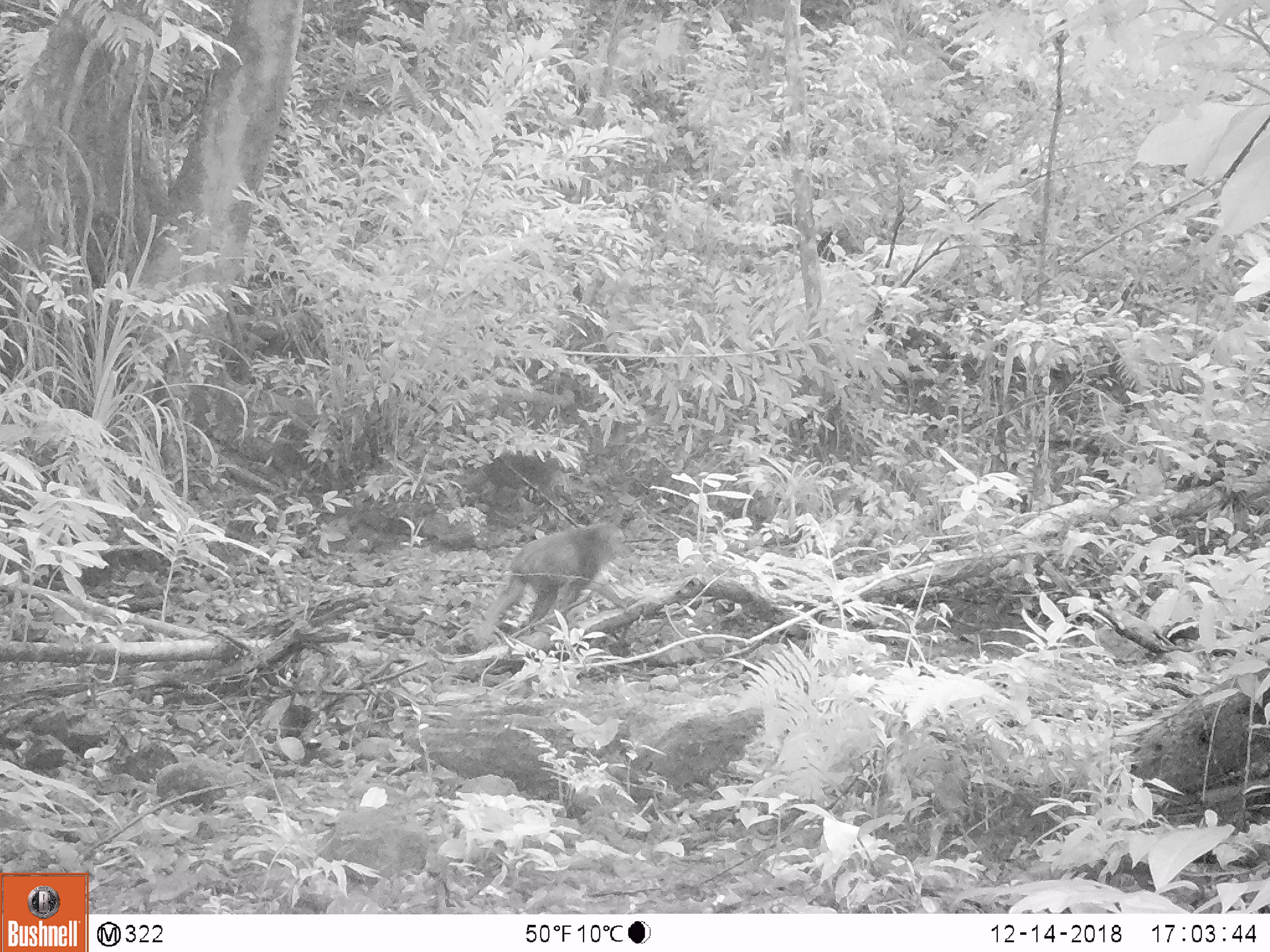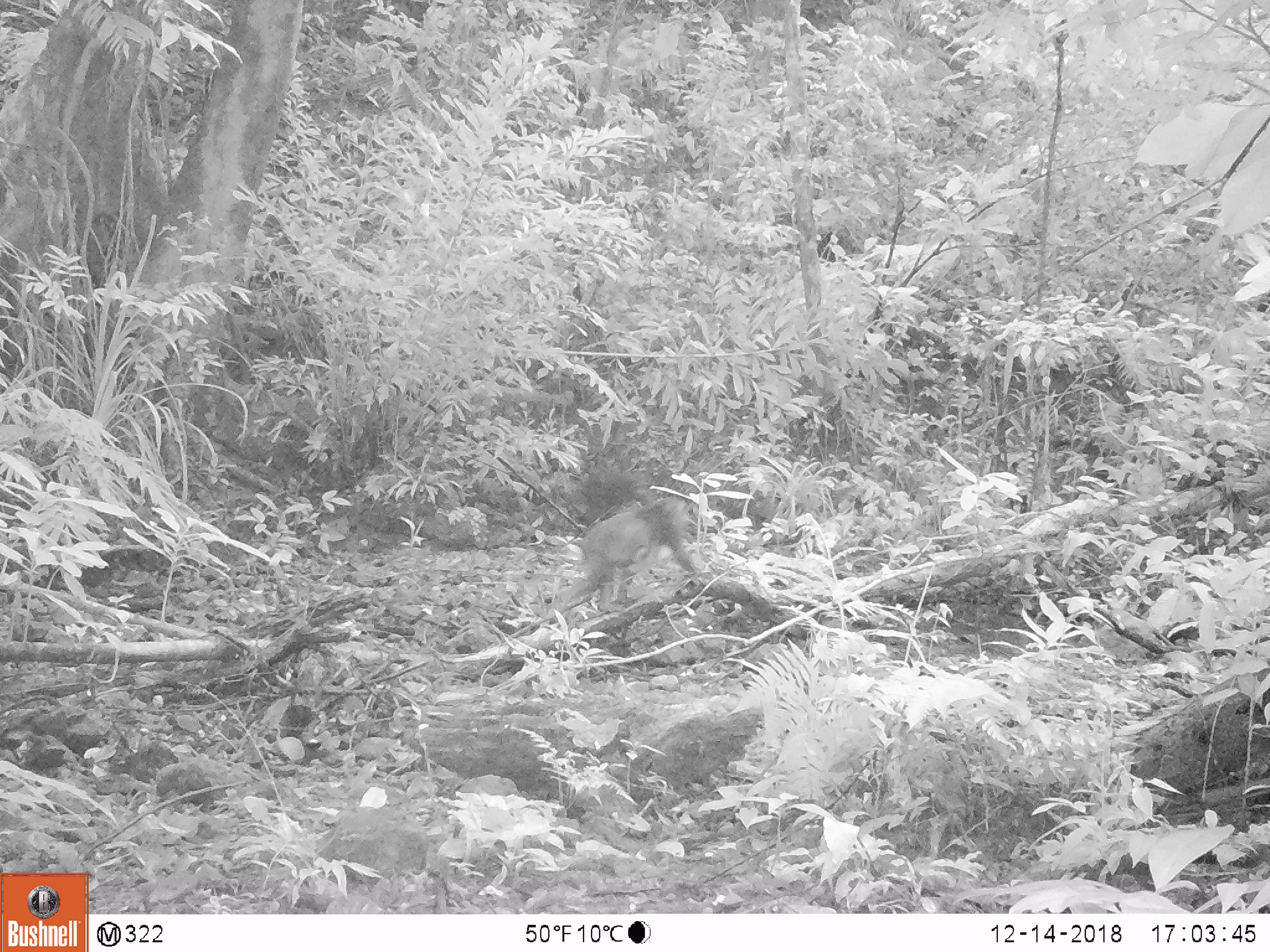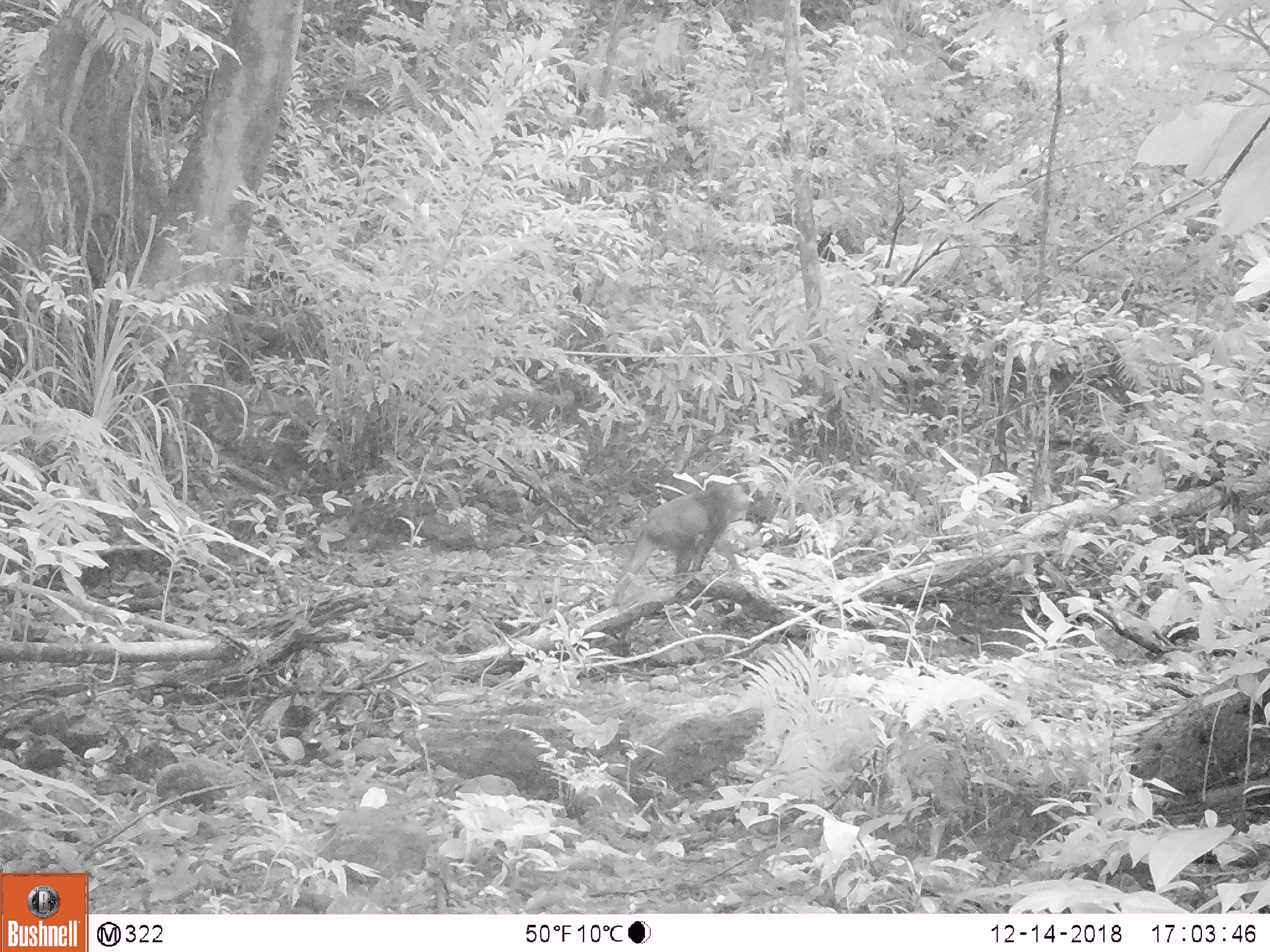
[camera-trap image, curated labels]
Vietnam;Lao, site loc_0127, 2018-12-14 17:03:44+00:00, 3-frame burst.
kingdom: Animalia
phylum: Chordata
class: Mammalia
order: Primates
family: Cercopithecidae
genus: Macaca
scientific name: Macaca arctoides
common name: stump-tailed macaque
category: stump tailed macaque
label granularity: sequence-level